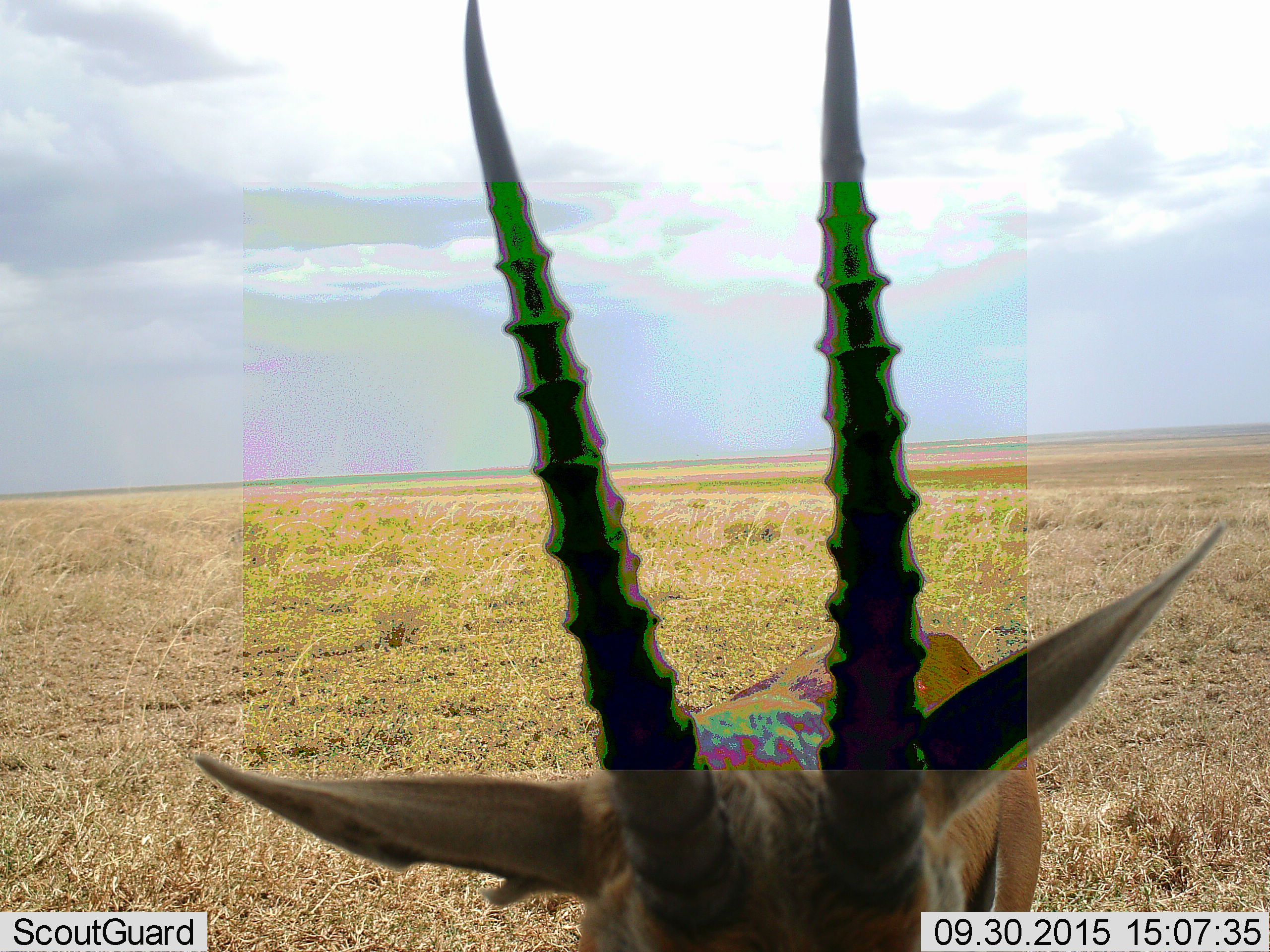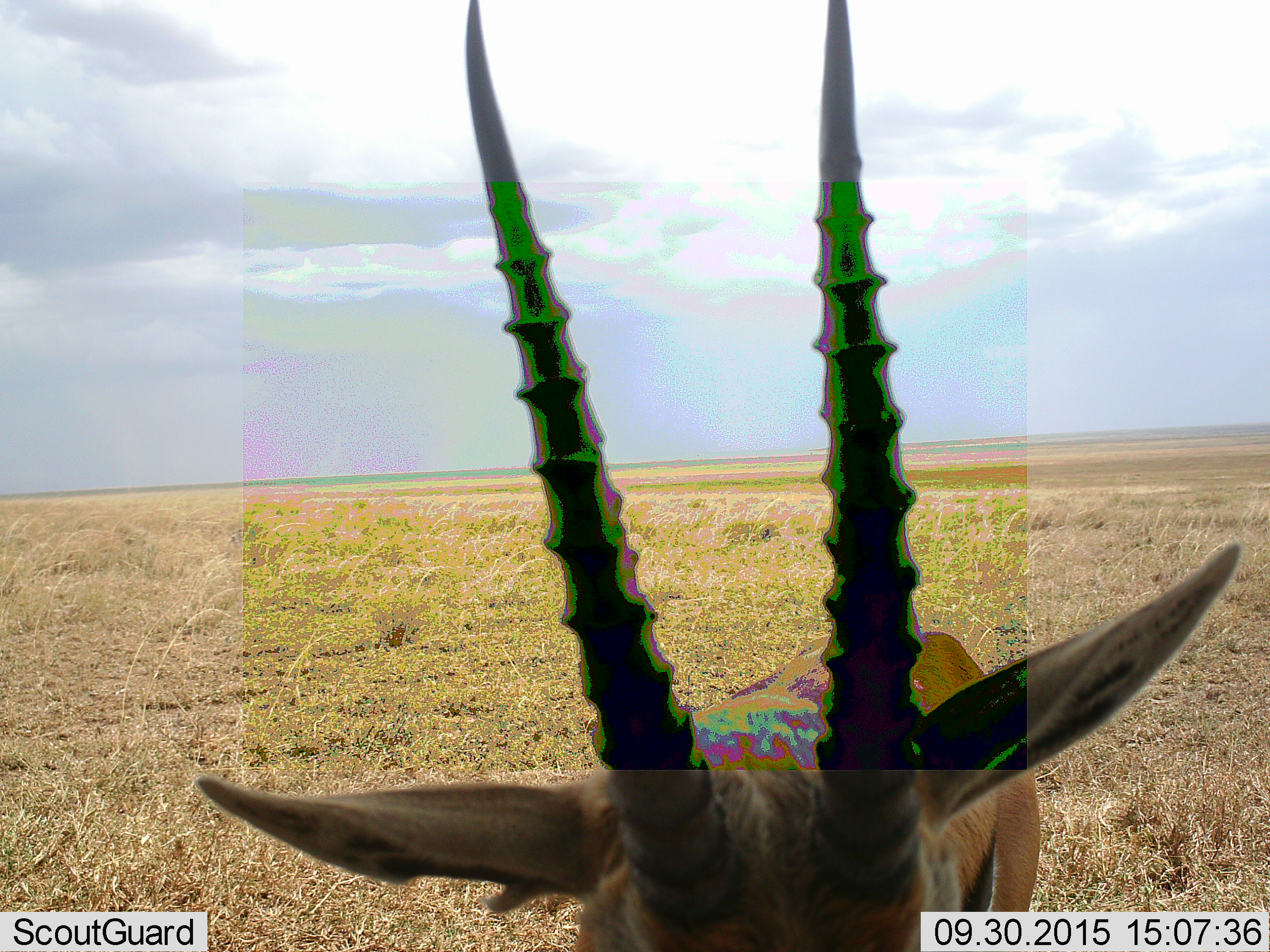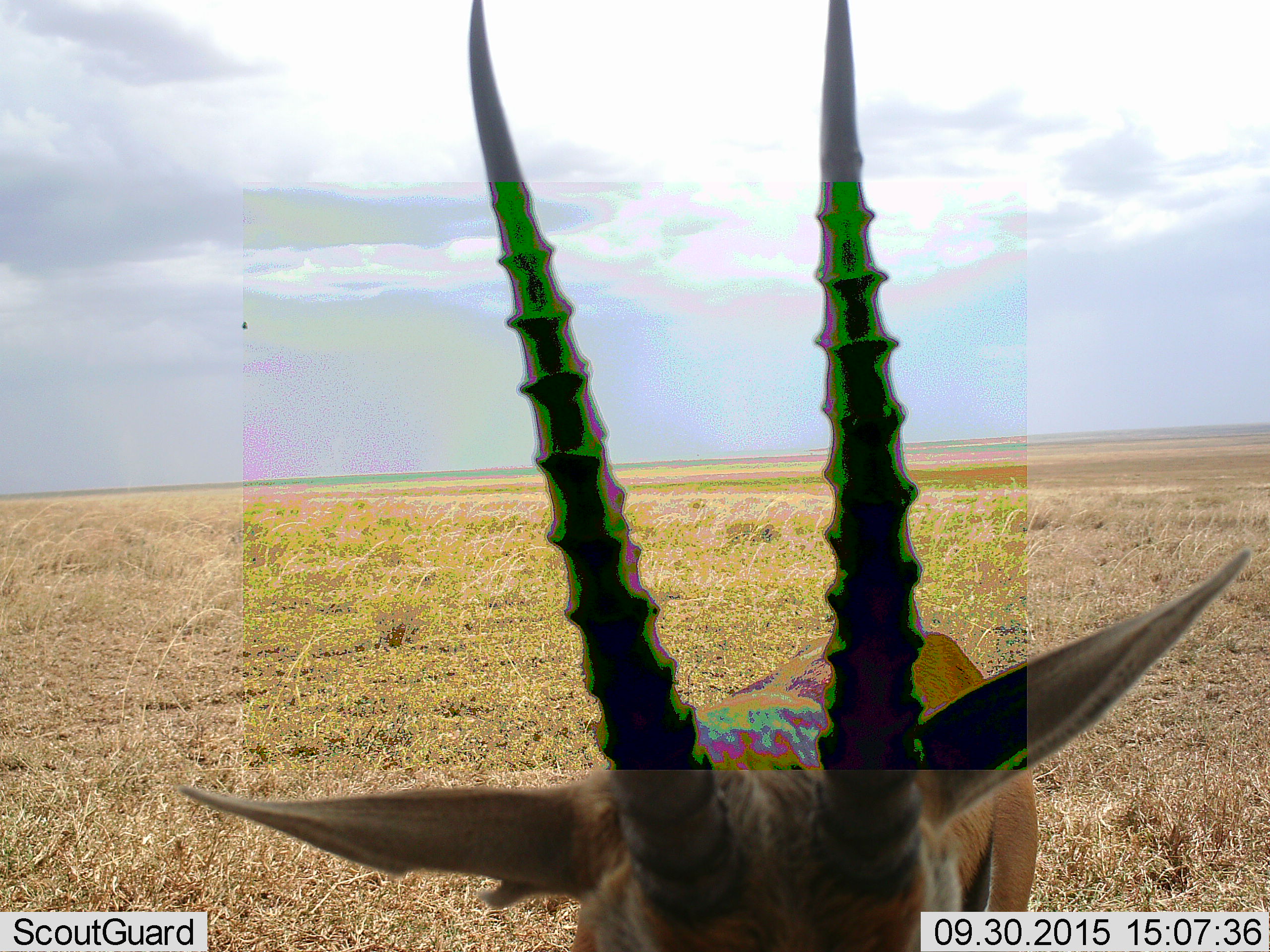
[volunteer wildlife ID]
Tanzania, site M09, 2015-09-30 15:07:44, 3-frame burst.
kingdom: Animalia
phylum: Chordata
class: Mammalia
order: Artiodactyla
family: Bovidae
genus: Eudorcas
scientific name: Eudorcas thomsonii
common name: thomson's gazelle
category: gazellethomsons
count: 1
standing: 86%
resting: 0%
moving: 14%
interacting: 0%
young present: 0%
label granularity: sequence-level